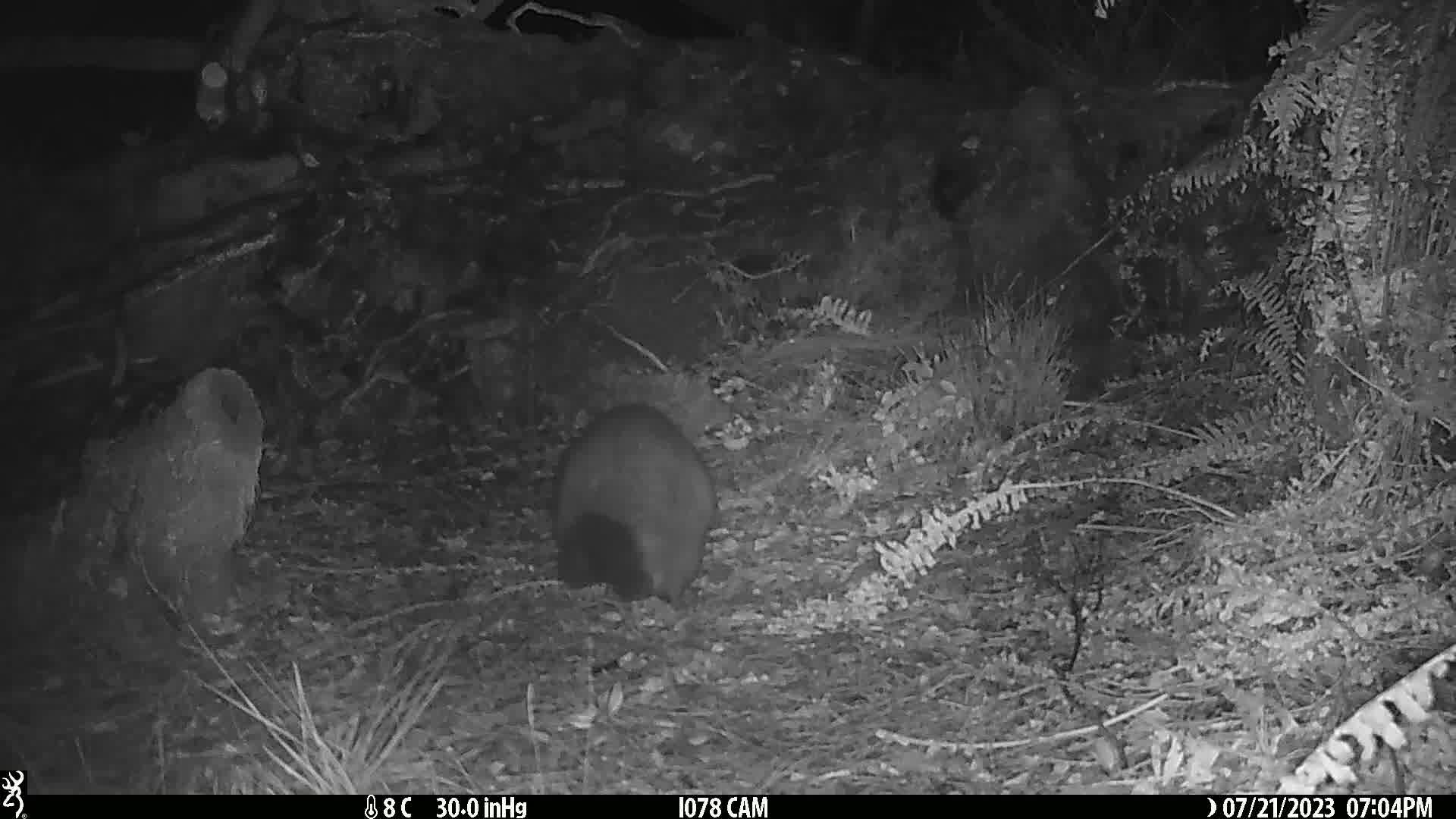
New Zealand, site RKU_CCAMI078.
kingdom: Animalia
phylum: Chordata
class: Mammalia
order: Diprotodontia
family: Phalangeridae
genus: Trichosurus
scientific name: Trichosurus vulpecula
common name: common brushtail possum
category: possum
Possum (common brushtail possum) (Trichosurus vulpecula).